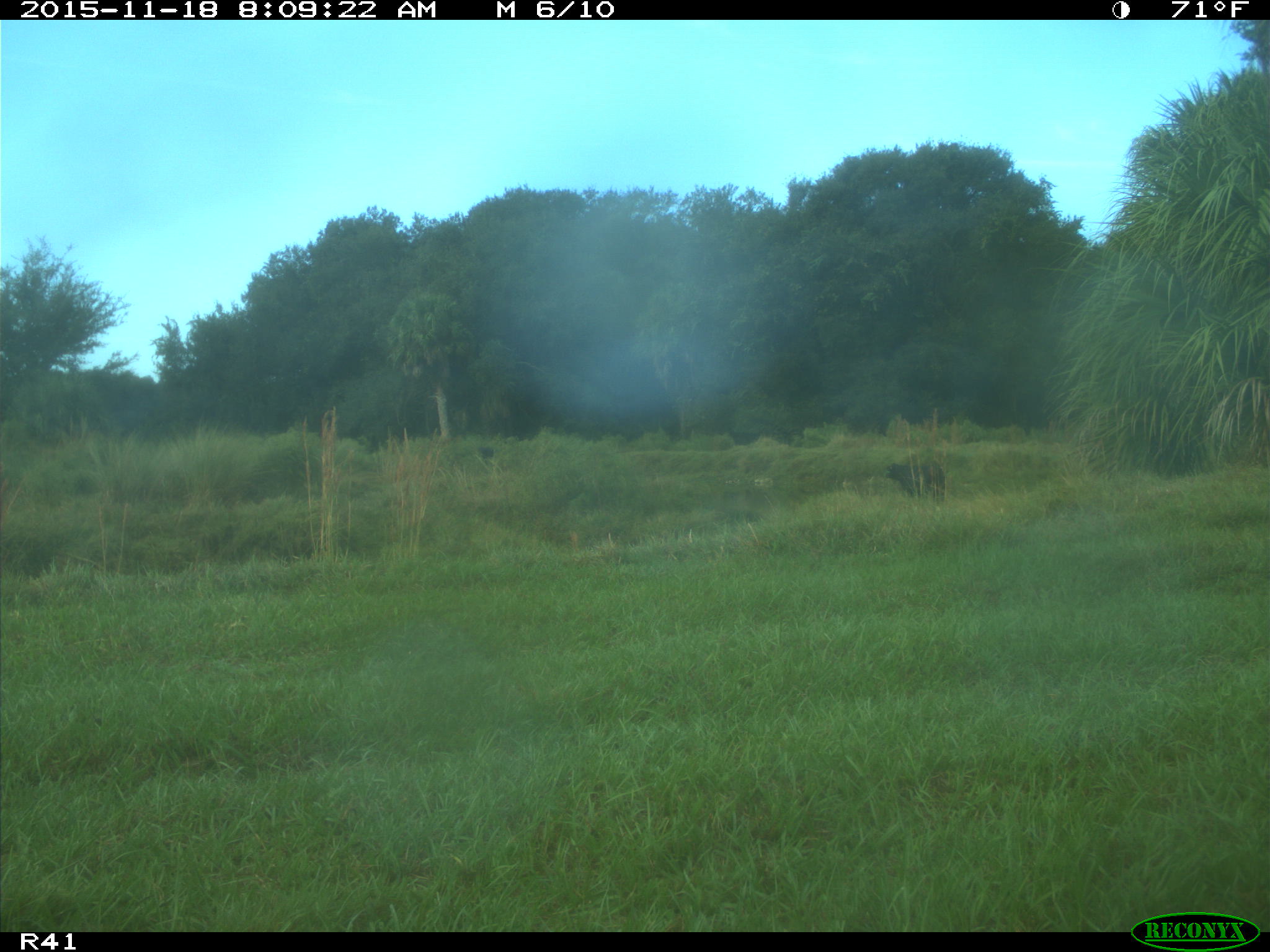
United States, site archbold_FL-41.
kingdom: Animalia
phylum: Chordata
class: Mammalia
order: Artiodactyla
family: Bovidae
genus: Bos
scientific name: Bos taurus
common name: domestic cow